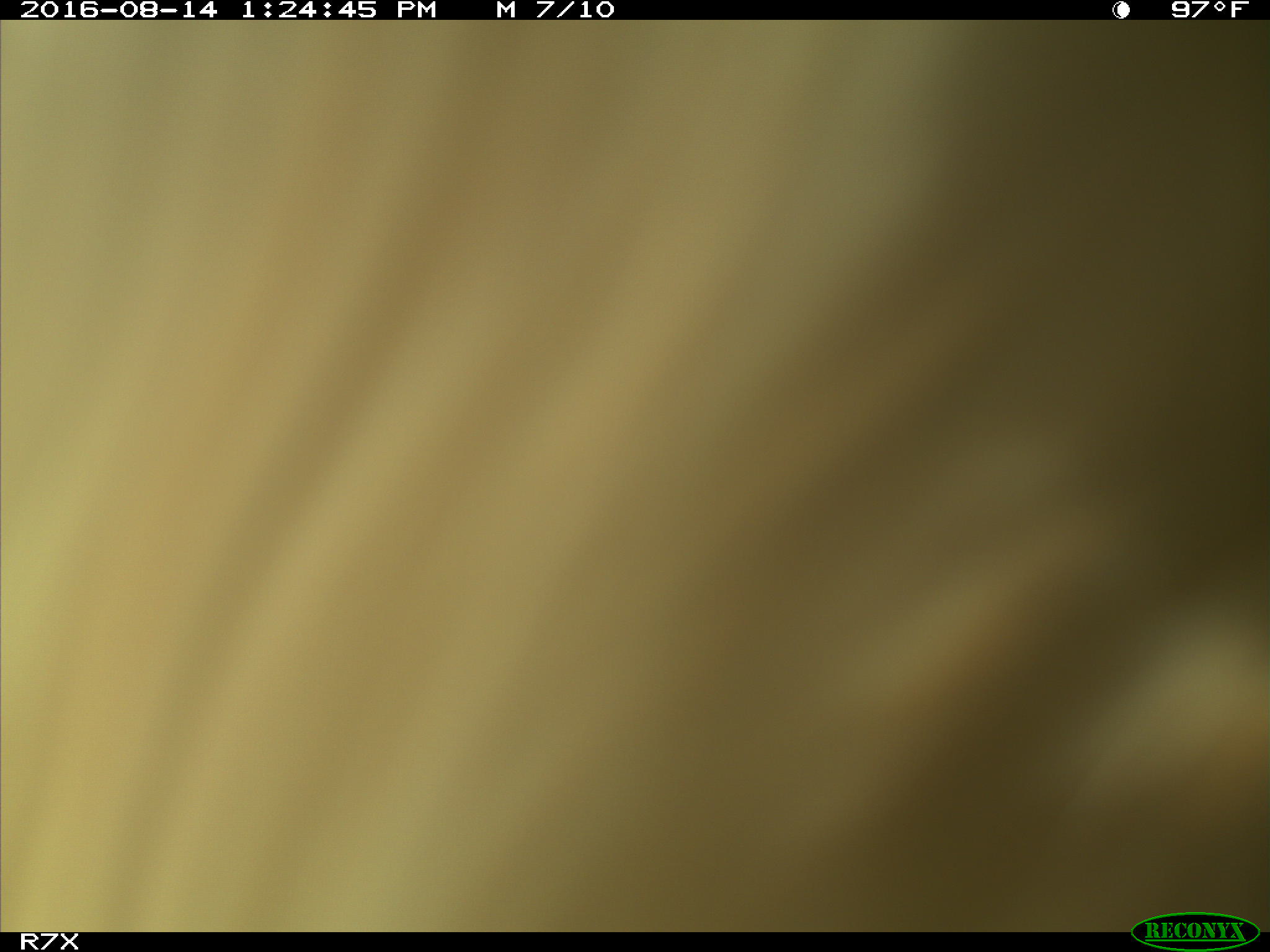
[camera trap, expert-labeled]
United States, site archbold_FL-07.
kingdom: Animalia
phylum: Chordata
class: Mammalia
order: Artiodactyla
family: Bovidae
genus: Bos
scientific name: Bos taurus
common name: domestic cow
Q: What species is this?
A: Bos taurus (domestic cow).